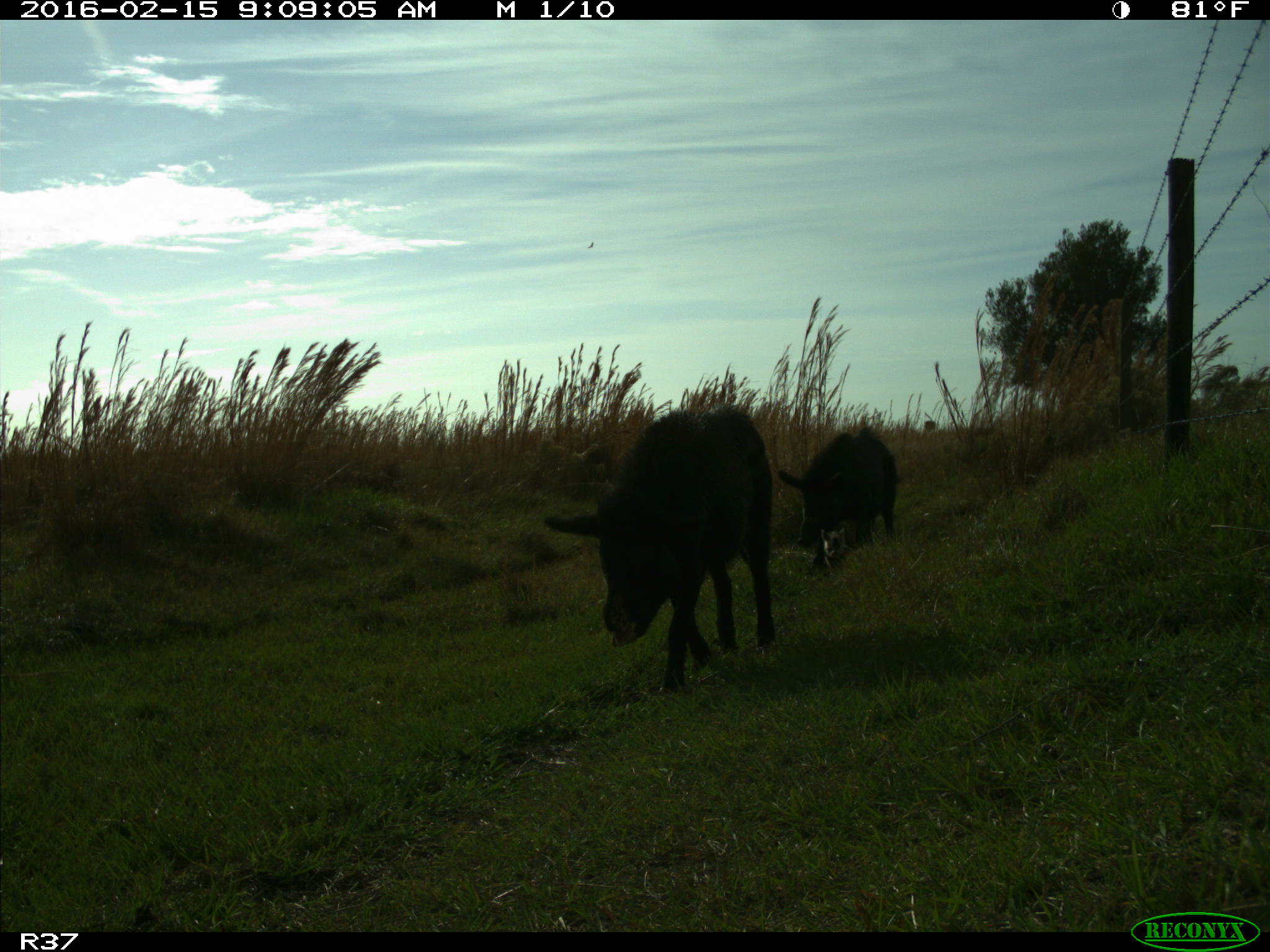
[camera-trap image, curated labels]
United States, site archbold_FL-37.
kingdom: Animalia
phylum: Chordata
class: Mammalia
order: Artiodactyla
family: Suidae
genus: Sus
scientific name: Sus scrofa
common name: wild boar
Sus scrofa (wild boar).